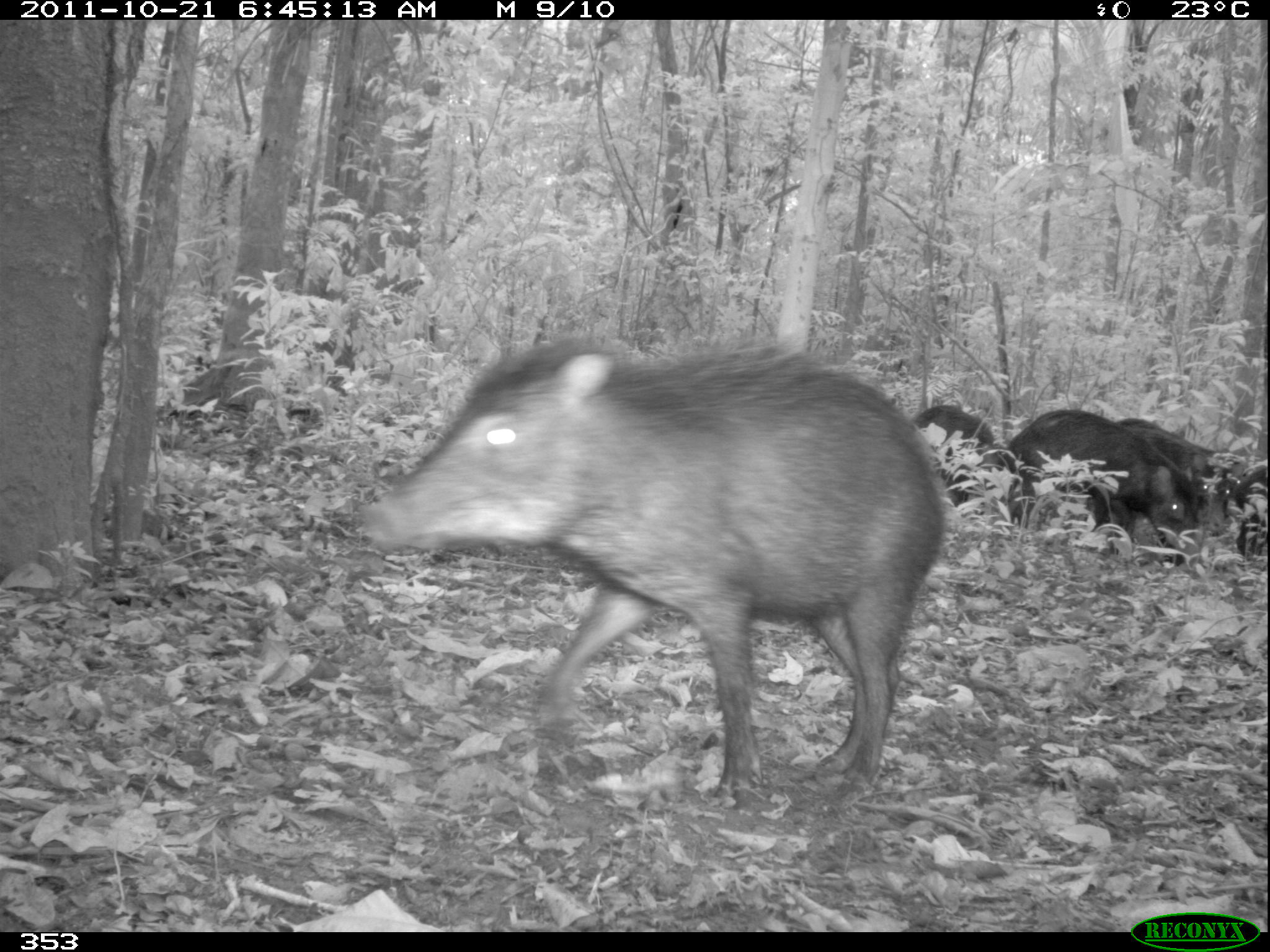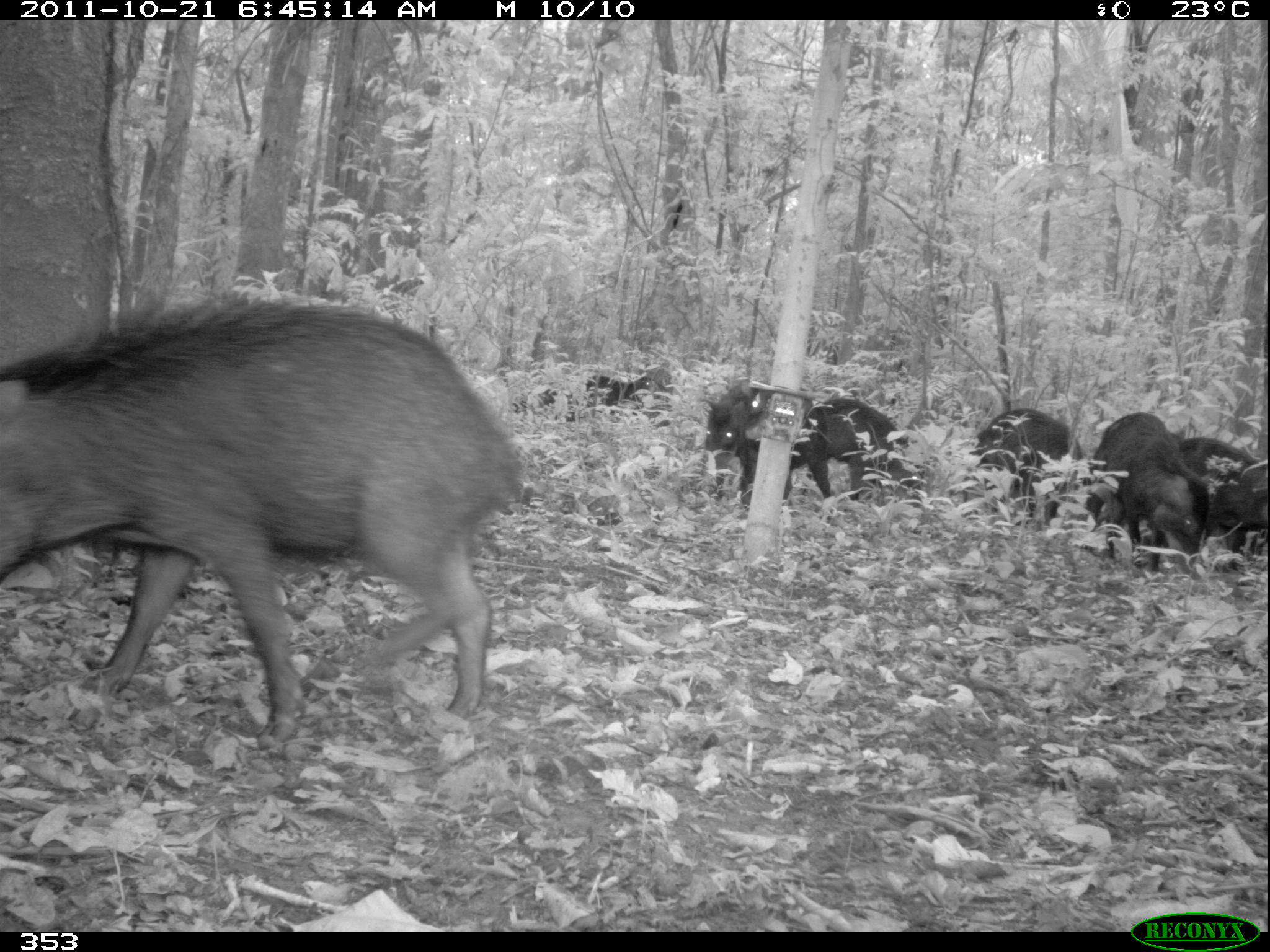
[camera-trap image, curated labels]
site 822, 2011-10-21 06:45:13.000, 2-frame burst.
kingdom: Animalia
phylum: Chordata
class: Mammalia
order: Artiodactyla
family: Tayassuidae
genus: Tayassu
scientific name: Tayassu pecari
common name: white-lipped peccary